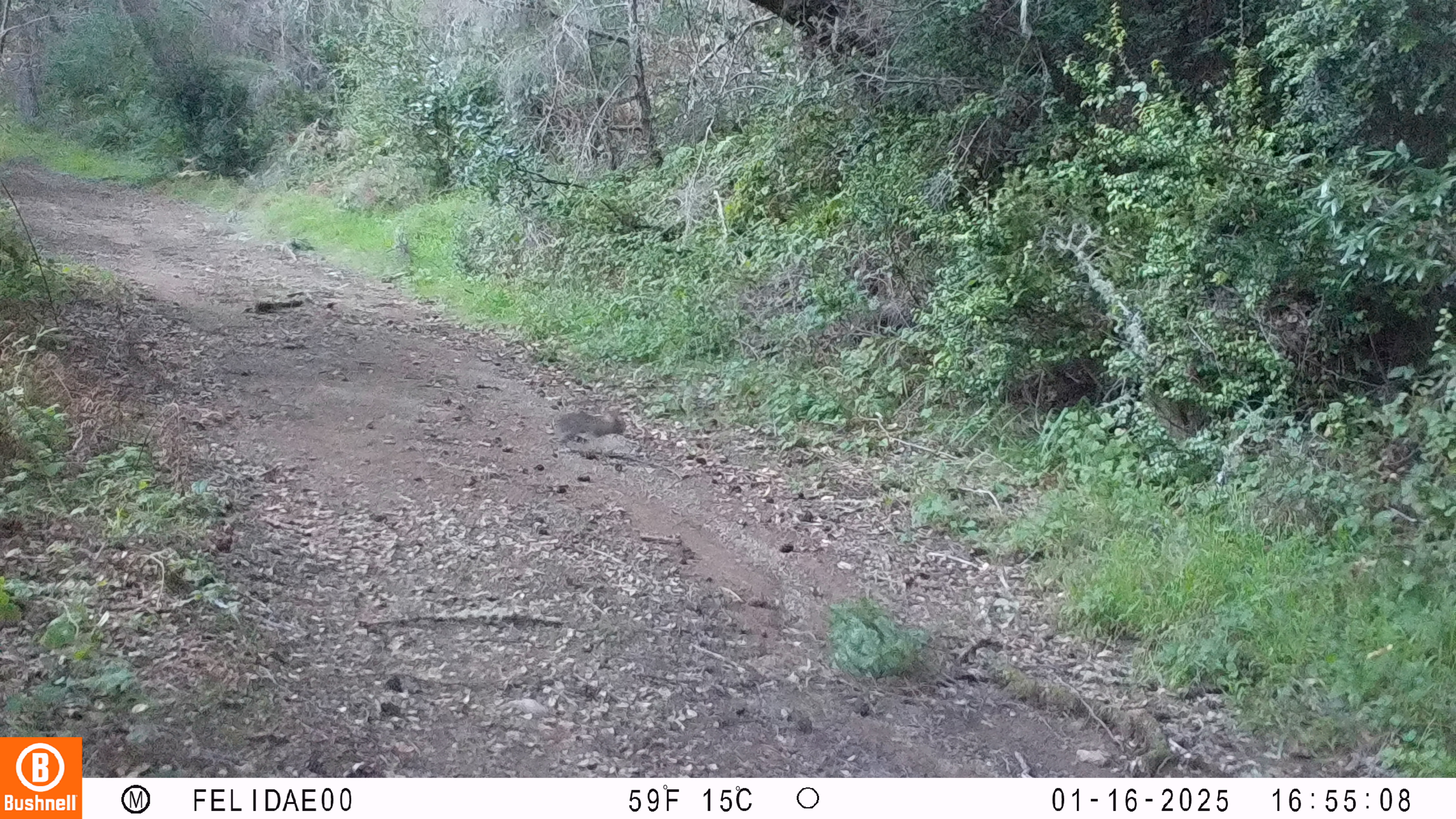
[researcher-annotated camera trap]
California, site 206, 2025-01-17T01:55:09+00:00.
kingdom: Animalia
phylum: Chordata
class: Mammalia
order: Lagomorpha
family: Leporidae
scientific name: Leporidae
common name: rabbit